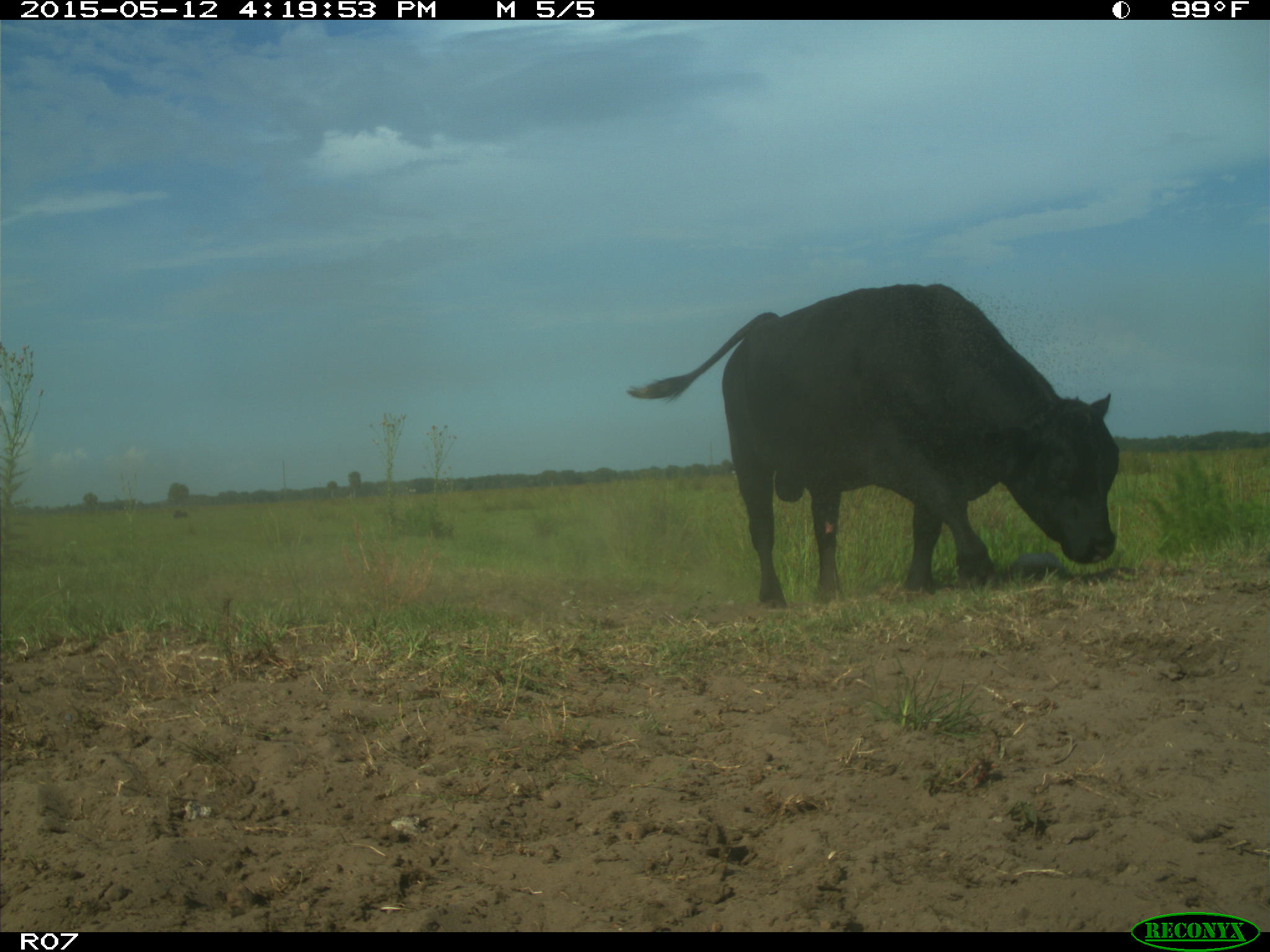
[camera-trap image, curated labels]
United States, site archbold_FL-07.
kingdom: Animalia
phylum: Chordata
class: Mammalia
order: Artiodactyla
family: Bovidae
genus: Bos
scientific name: Bos taurus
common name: domestic cow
Bos taurus (domestic cow).